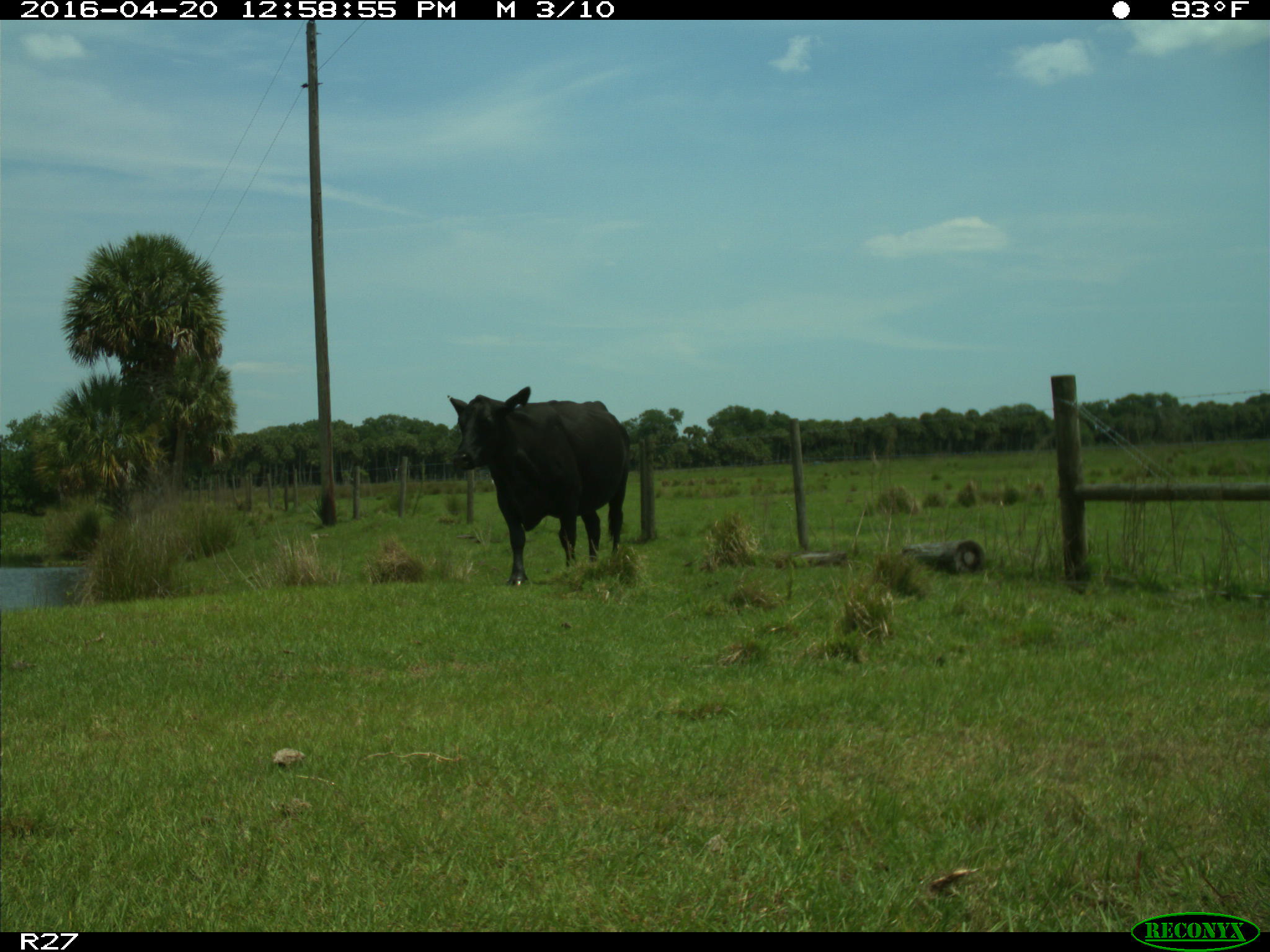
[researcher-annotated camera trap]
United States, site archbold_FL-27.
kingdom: Animalia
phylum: Chordata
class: Mammalia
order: Artiodactyla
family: Bovidae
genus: Bos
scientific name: Bos taurus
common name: domestic cow